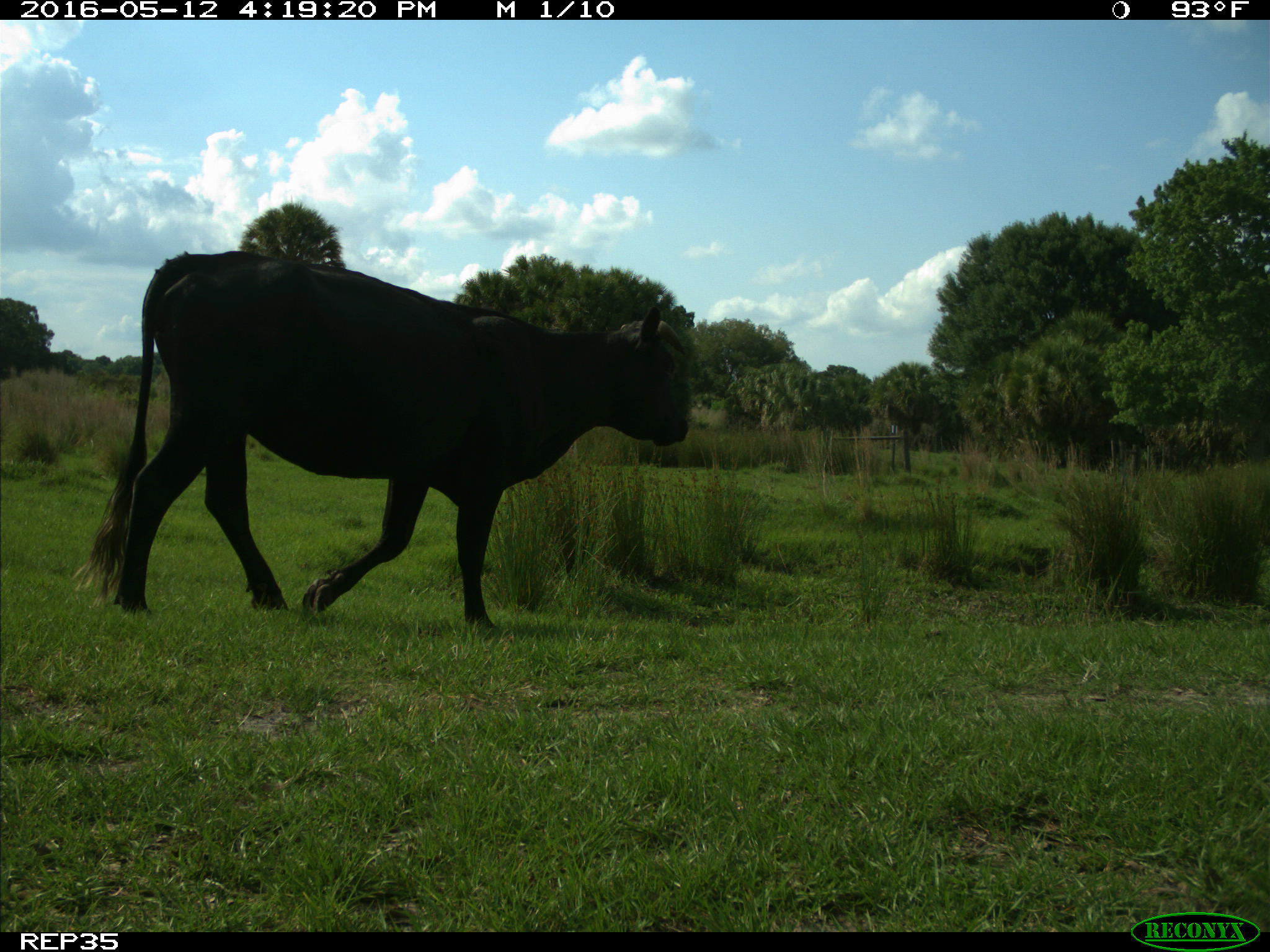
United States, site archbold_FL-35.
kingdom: Animalia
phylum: Chordata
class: Mammalia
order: Artiodactyla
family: Bovidae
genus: Bos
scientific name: Bos taurus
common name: domestic cow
Bos taurus (domestic cow).